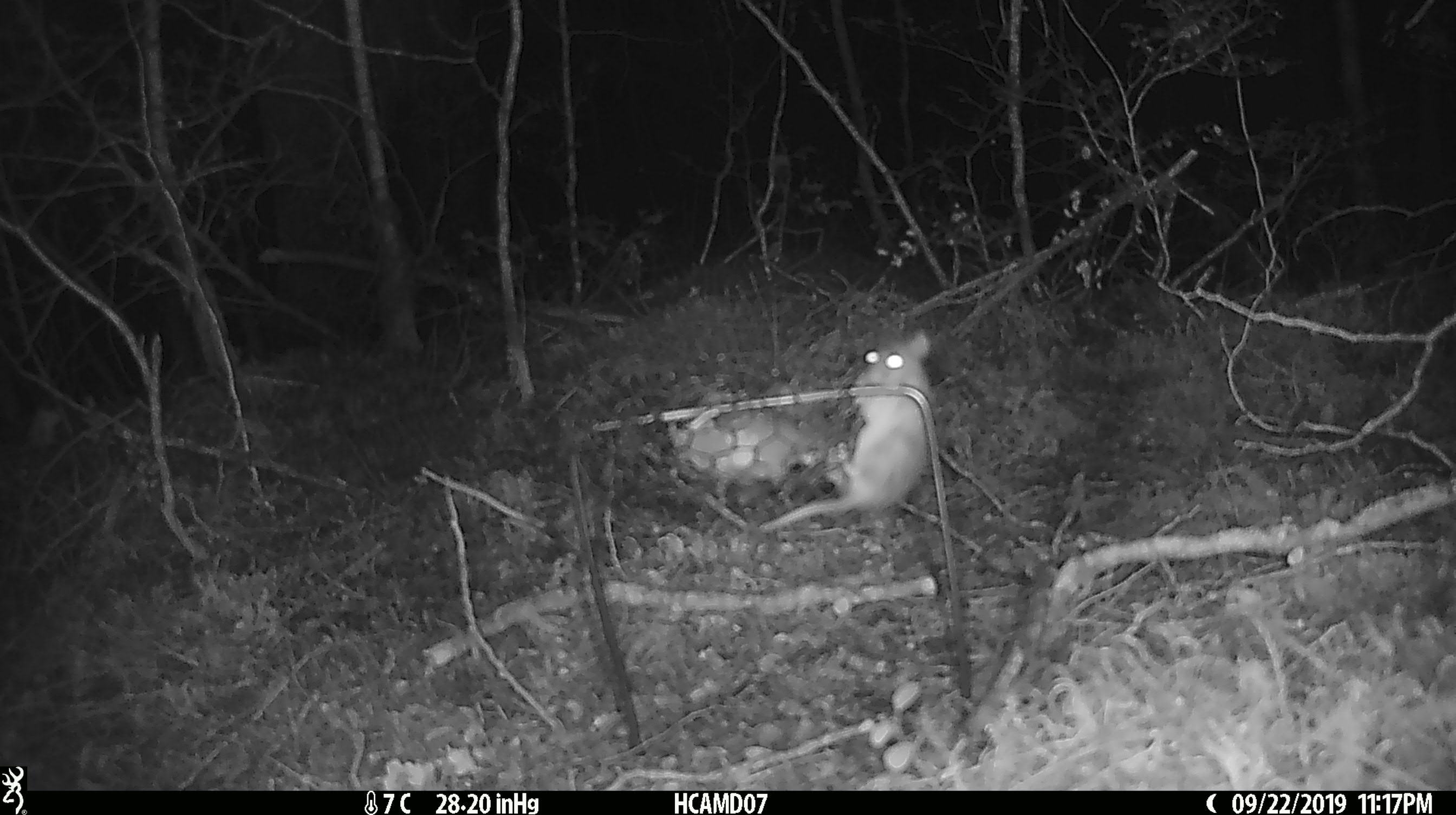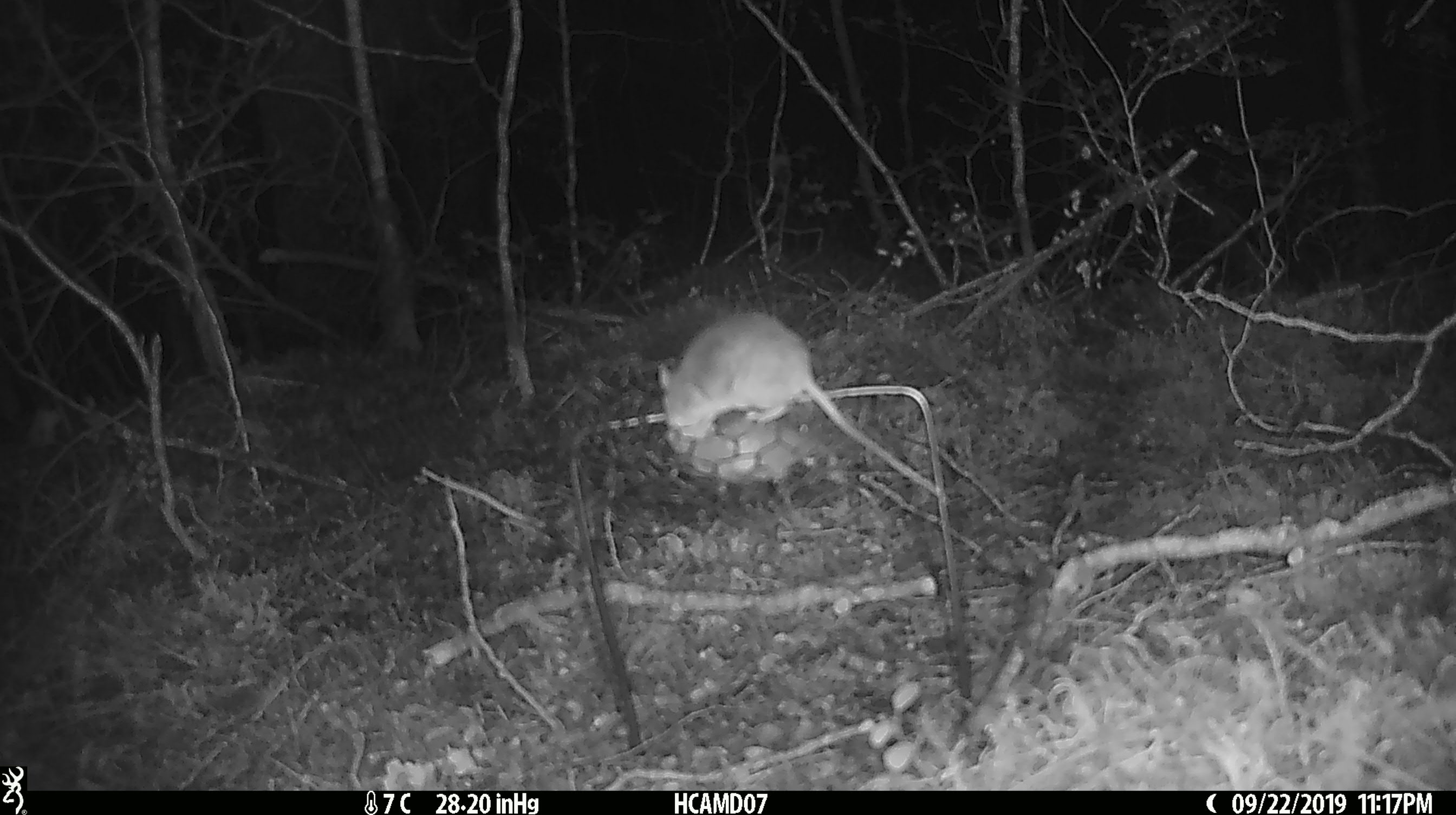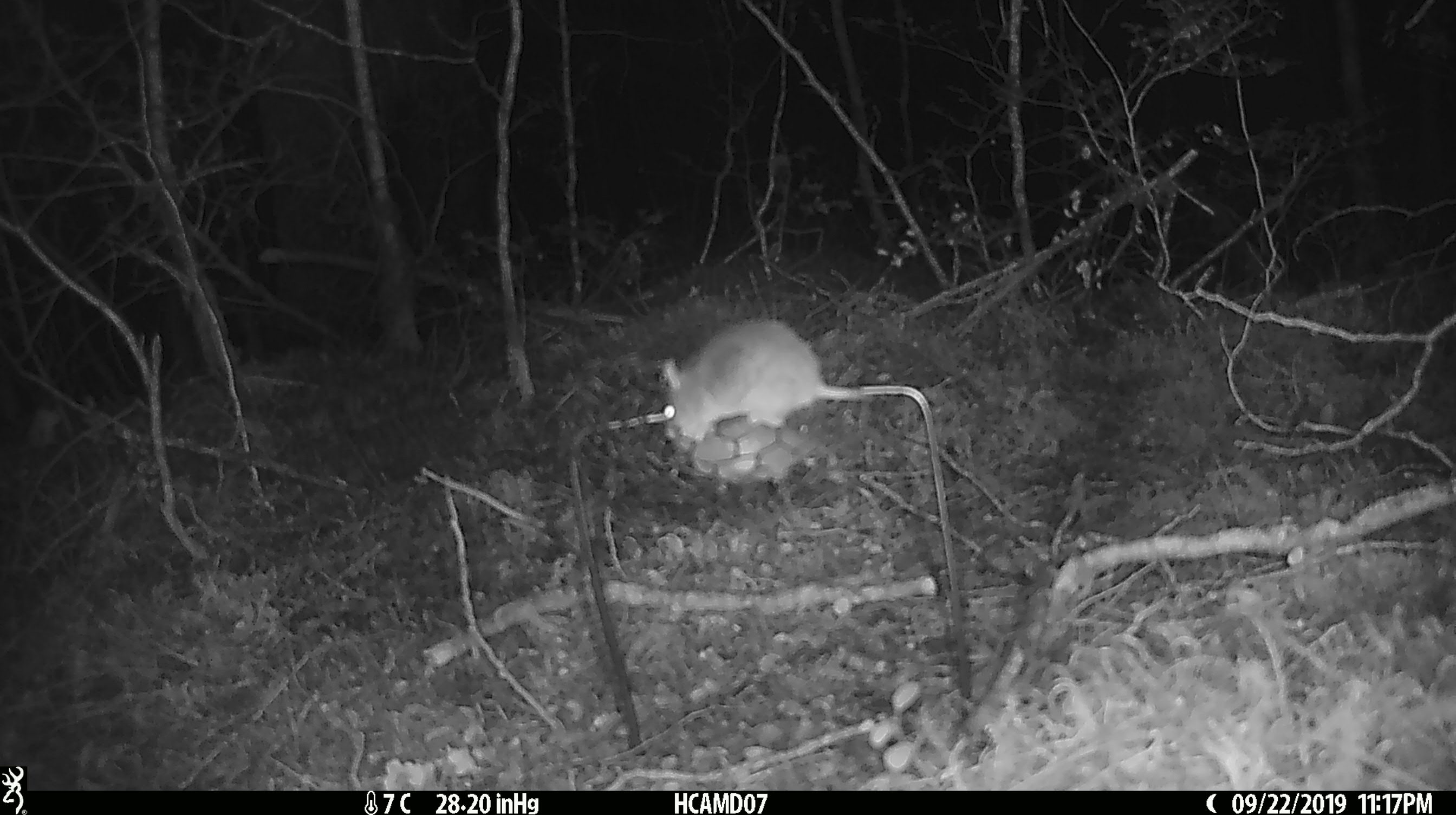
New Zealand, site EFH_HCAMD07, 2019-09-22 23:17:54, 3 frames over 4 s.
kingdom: Animalia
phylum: Chordata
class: Mammalia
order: Rodentia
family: Muridae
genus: Mus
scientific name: Mus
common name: mouse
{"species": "mouse (Mus)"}